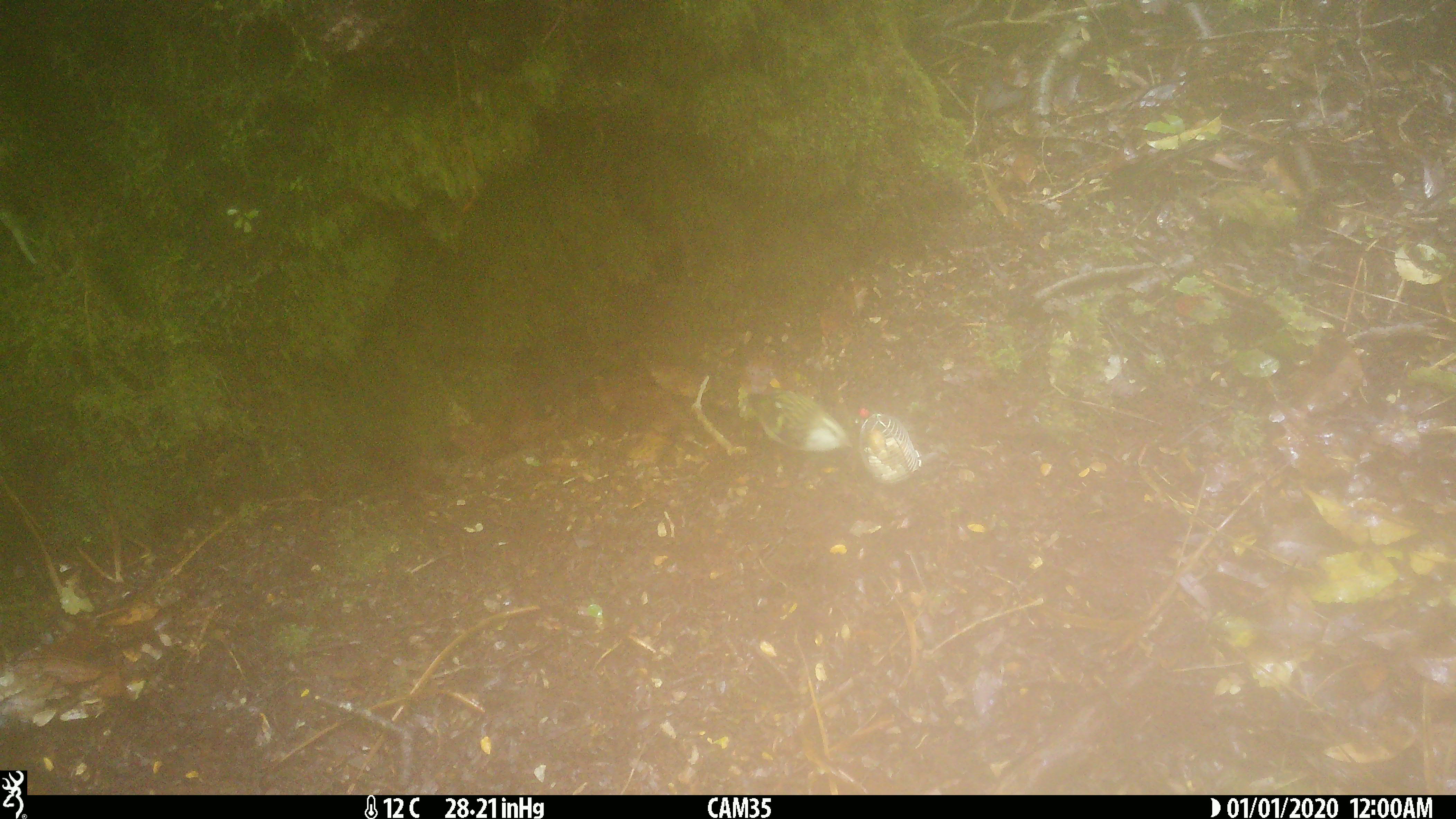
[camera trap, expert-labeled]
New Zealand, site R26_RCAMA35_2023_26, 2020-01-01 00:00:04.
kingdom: Animalia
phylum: Chordata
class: Aves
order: Passeriformes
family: Acanthisittidae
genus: Acanthisitta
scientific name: Acanthisitta chloris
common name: rifleman